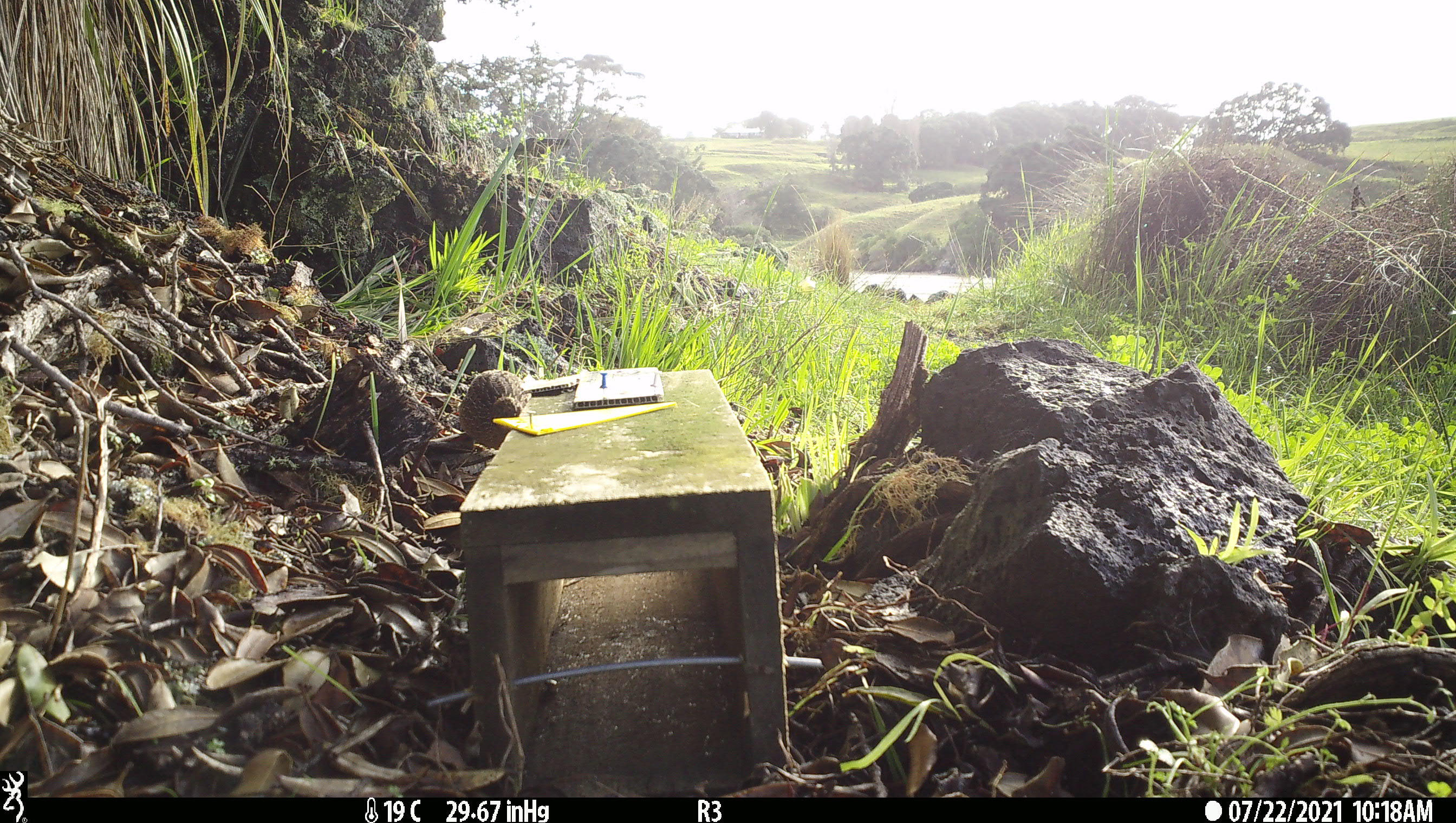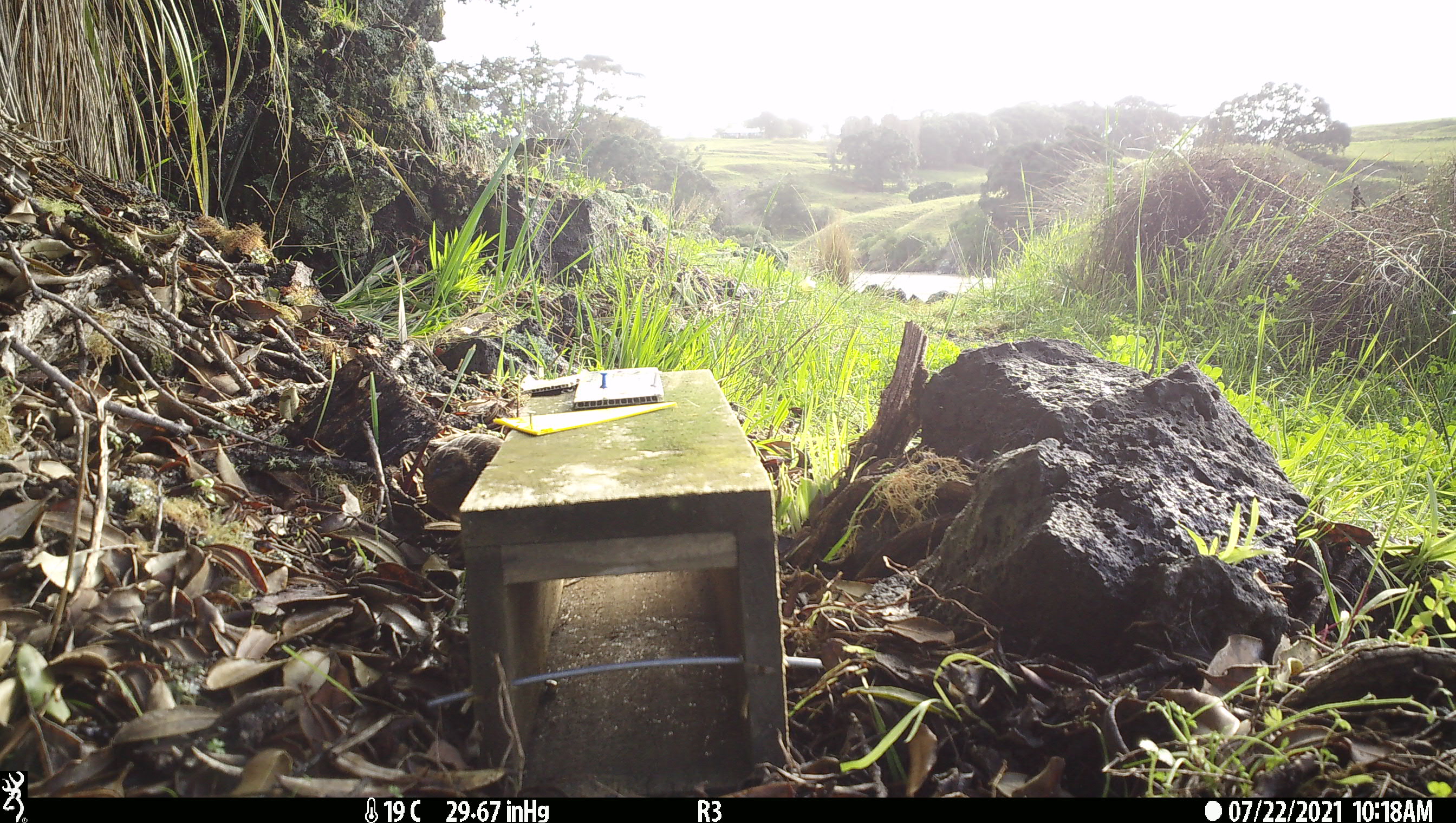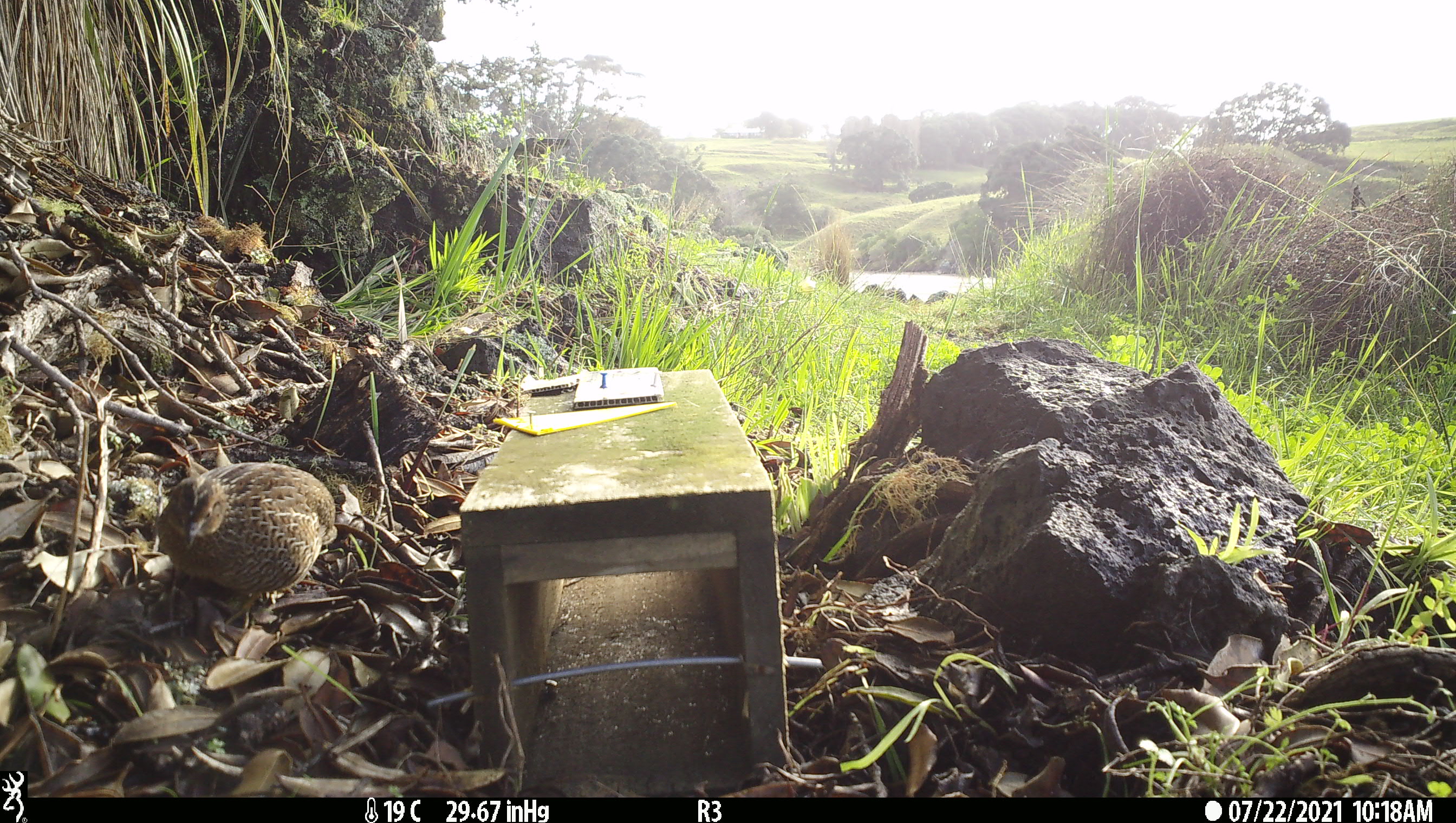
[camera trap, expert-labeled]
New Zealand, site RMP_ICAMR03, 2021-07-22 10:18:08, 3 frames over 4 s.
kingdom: Animalia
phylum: Chordata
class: Aves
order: Galliformes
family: Phasianidae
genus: Synoicus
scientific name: Synoicus ypsilophorus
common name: brown quail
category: quail brown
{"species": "quail brown (brown quail) (Synoicus ypsilophorus)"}